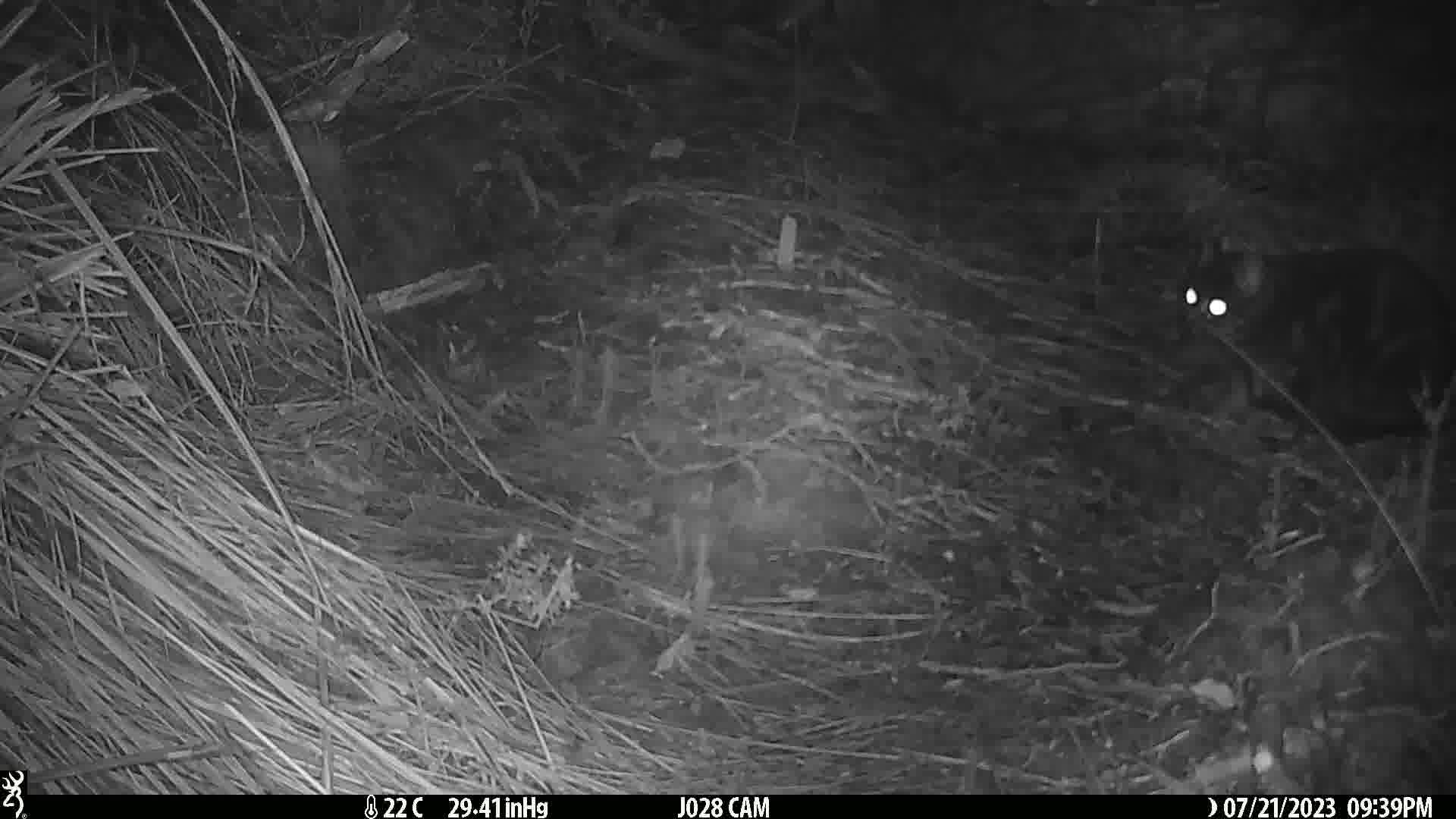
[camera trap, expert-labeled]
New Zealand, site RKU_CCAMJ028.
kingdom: Animalia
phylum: Chordata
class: Mammalia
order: Carnivora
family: Felidae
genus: Felis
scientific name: Felis catus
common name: domestic cat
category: cat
Cat (domestic cat) (Felis catus).